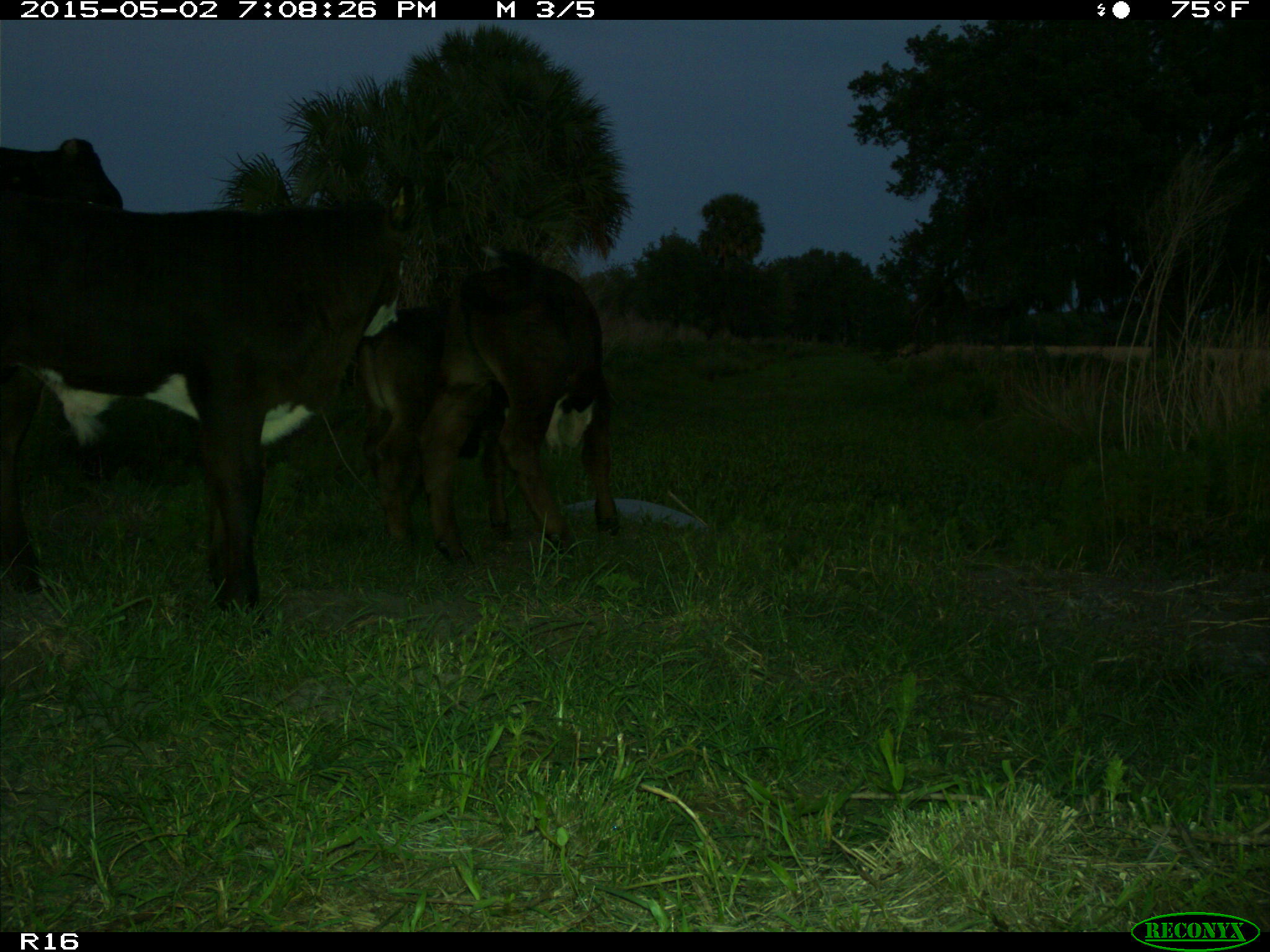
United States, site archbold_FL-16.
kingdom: Animalia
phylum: Chordata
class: Mammalia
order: Artiodactyla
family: Bovidae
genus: Bos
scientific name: Bos taurus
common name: domestic cow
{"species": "Bos taurus (domestic cow)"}